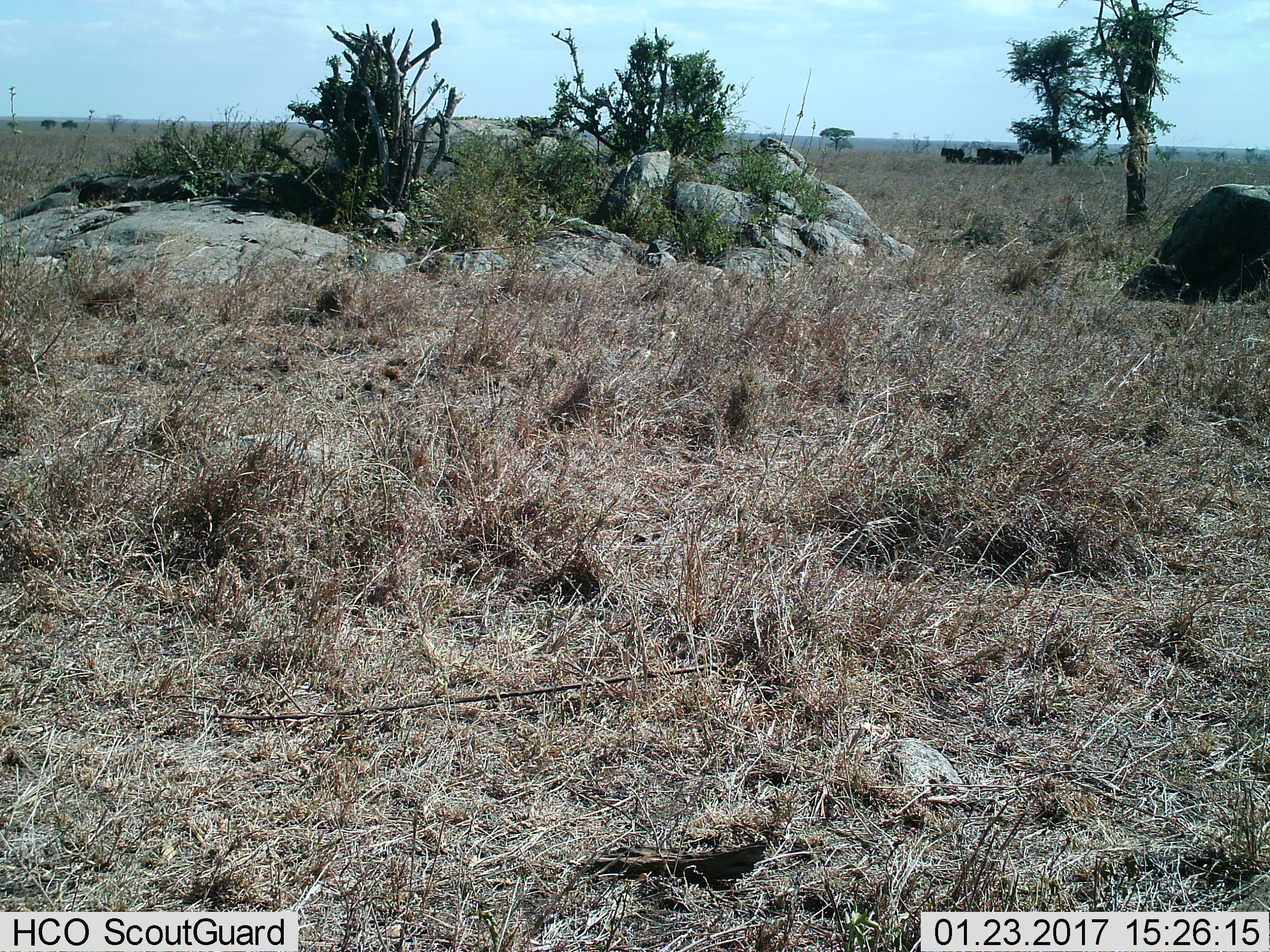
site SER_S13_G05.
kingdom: Animalia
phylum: Chordata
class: Mammalia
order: Artiodactyla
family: Bovidae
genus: Connochaetes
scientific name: Connochaetes taurinus taurinus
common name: blue wildebeest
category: wildebeestblue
Wildebeestblue (blue wildebeest) (Connochaetes taurinus taurinus), count 7. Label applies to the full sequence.